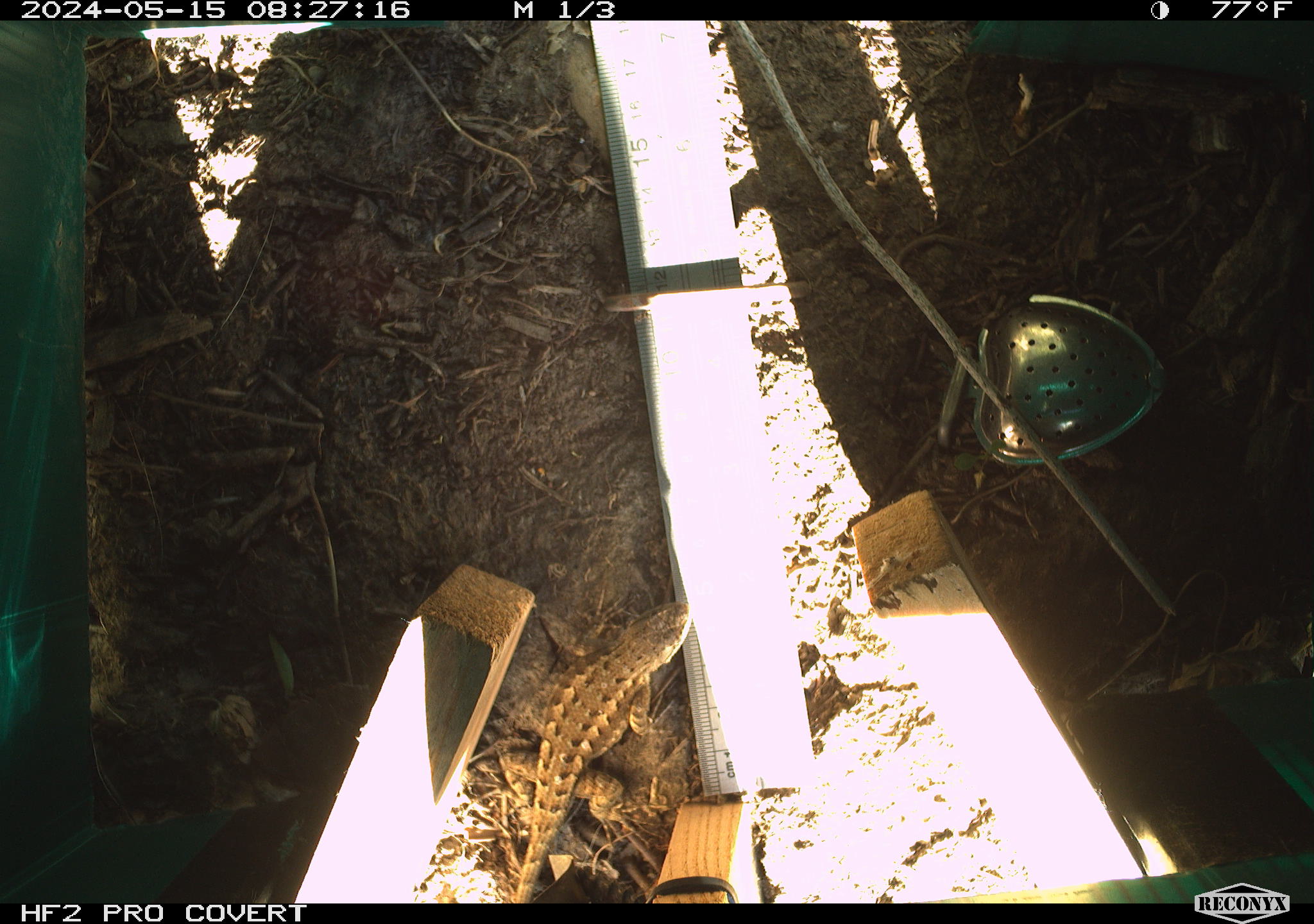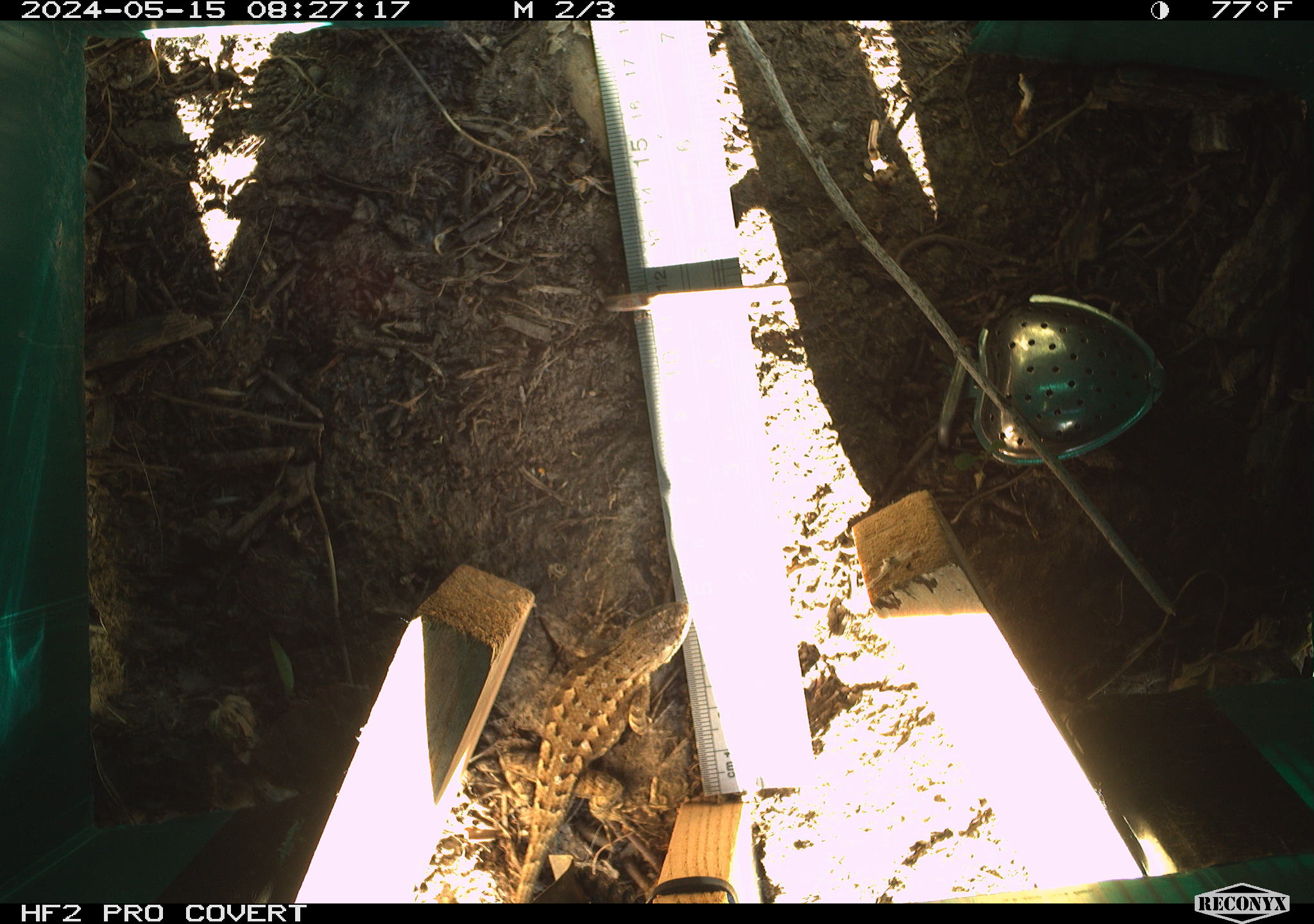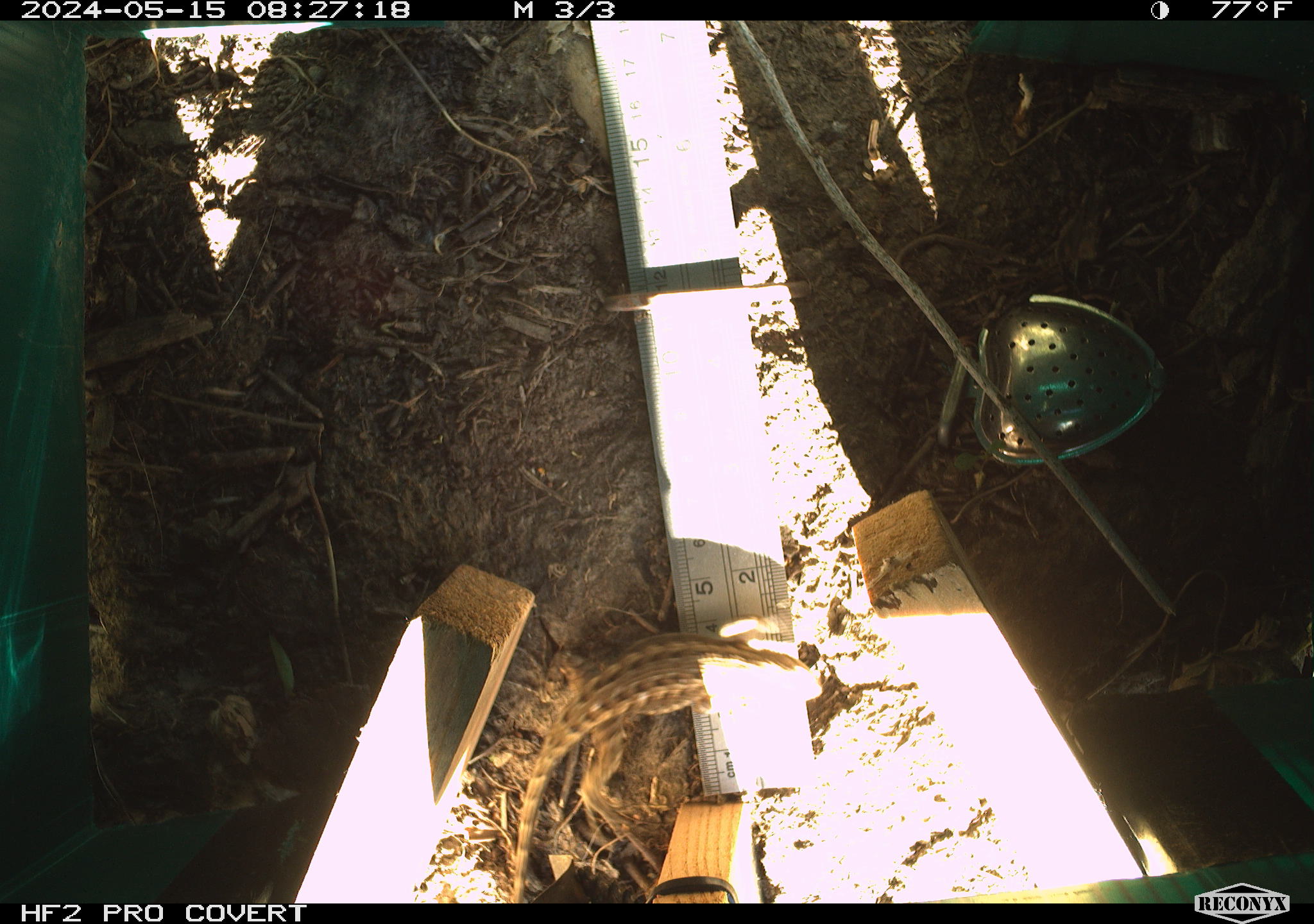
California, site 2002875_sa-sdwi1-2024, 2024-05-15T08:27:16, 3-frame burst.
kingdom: Animalia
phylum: Chordata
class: Reptilia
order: Squamata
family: Phrynosomatidae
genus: Sceloporus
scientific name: Sceloporus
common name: spiny lizards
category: sceloporus species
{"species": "sceloporus species (spiny lizards) (Sceloporus)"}